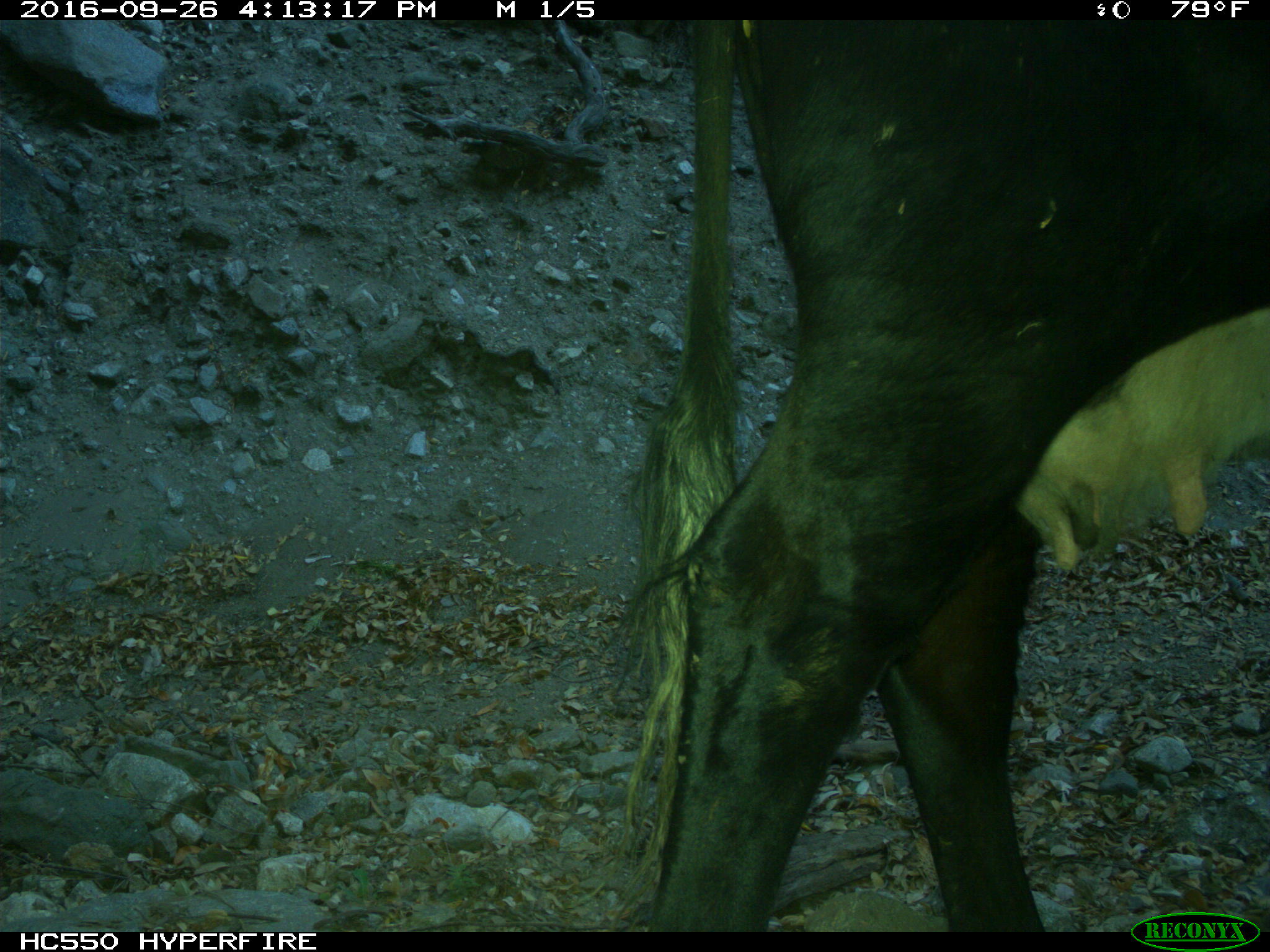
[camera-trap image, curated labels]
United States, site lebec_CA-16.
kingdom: Animalia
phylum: Chordata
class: Mammalia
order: Artiodactyla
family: Bovidae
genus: Bos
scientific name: Bos taurus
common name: domestic cow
Bos taurus (domestic cow).